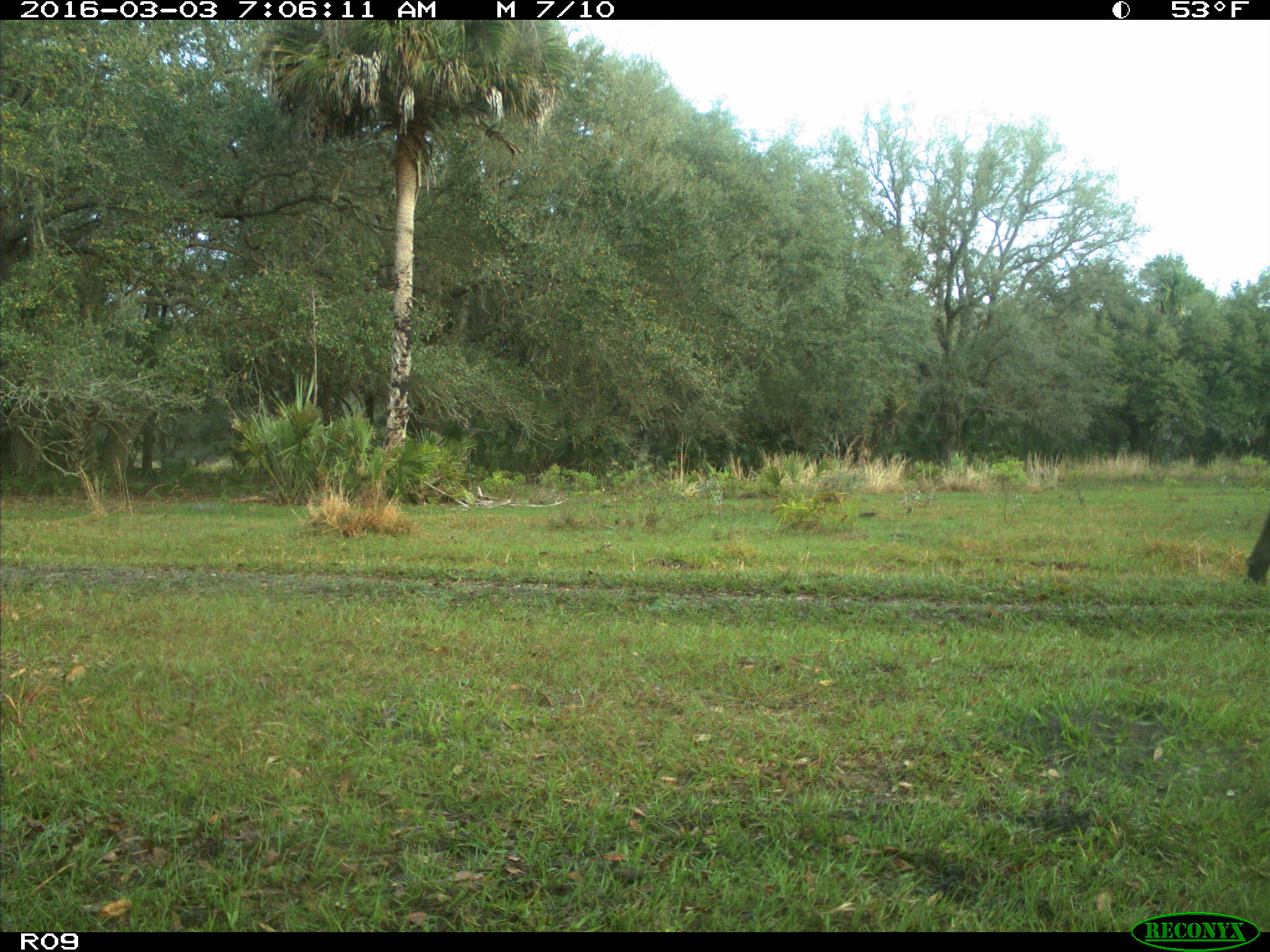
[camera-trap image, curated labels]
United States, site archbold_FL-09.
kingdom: Animalia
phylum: Chordata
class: Mammalia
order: Artiodactyla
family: Bovidae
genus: Bos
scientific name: Bos taurus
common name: domestic cow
Bos taurus (domestic cow).